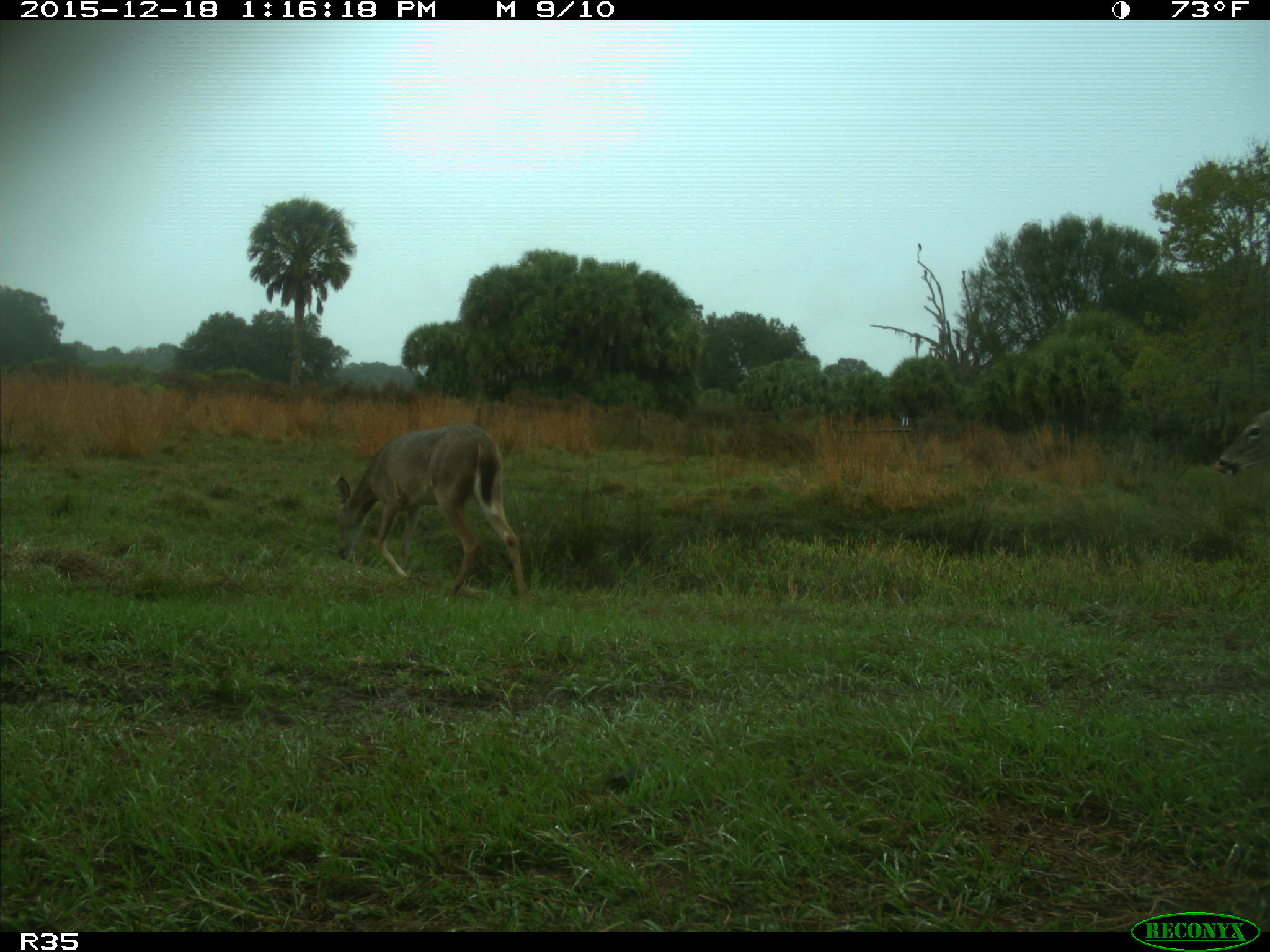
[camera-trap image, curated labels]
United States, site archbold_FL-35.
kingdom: Animalia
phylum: Chordata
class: Mammalia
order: Artiodactyla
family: Cervidae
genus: Odocoileus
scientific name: Odocoileus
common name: deer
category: unidentified deer